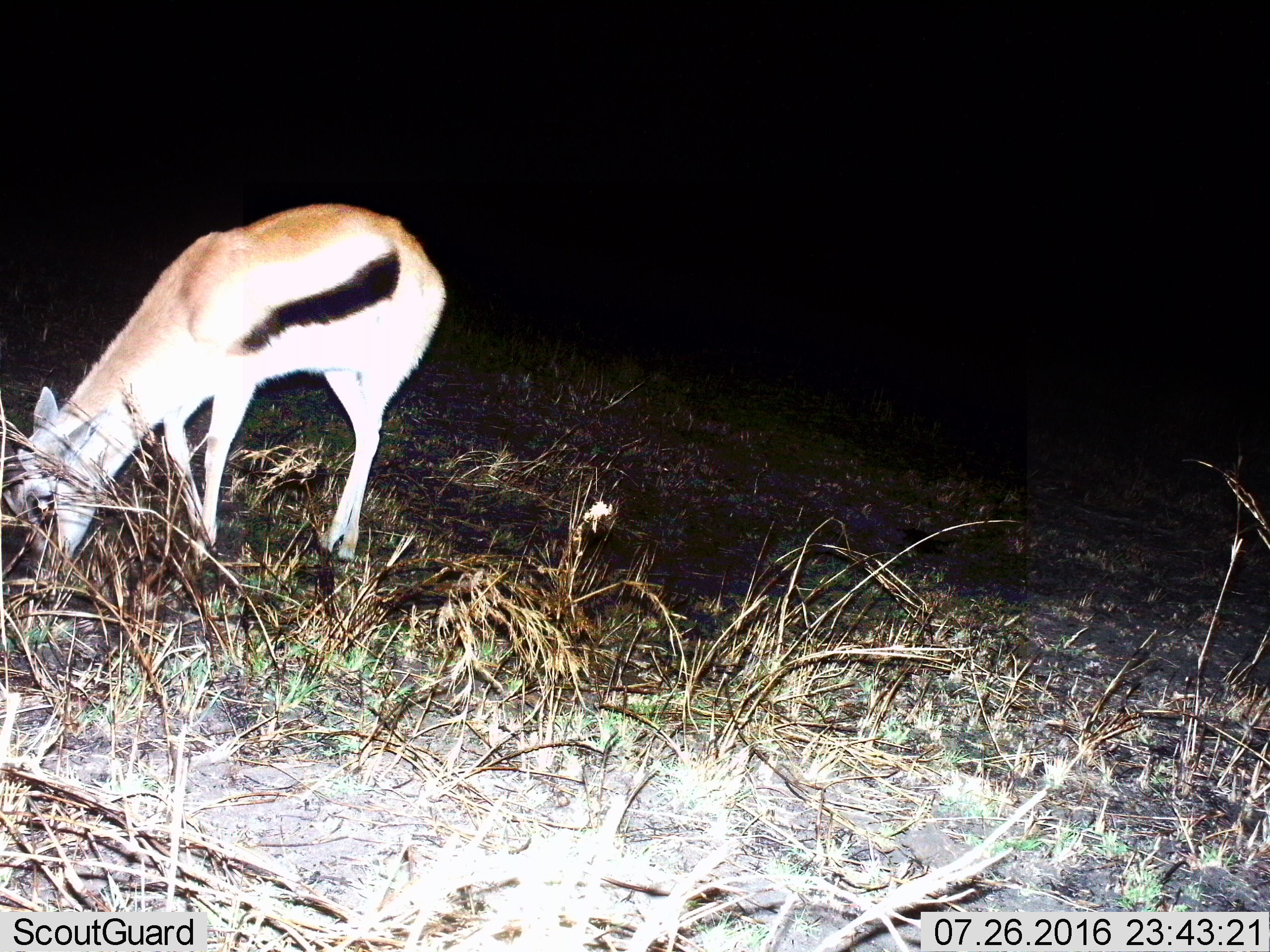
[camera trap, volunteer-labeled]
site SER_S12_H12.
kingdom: Animalia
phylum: Chordata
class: Mammalia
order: Artiodactyla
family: Bovidae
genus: Eudorcas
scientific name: Eudorcas thomsonii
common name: thomson's gazelle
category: gazellethomsons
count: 1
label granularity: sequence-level